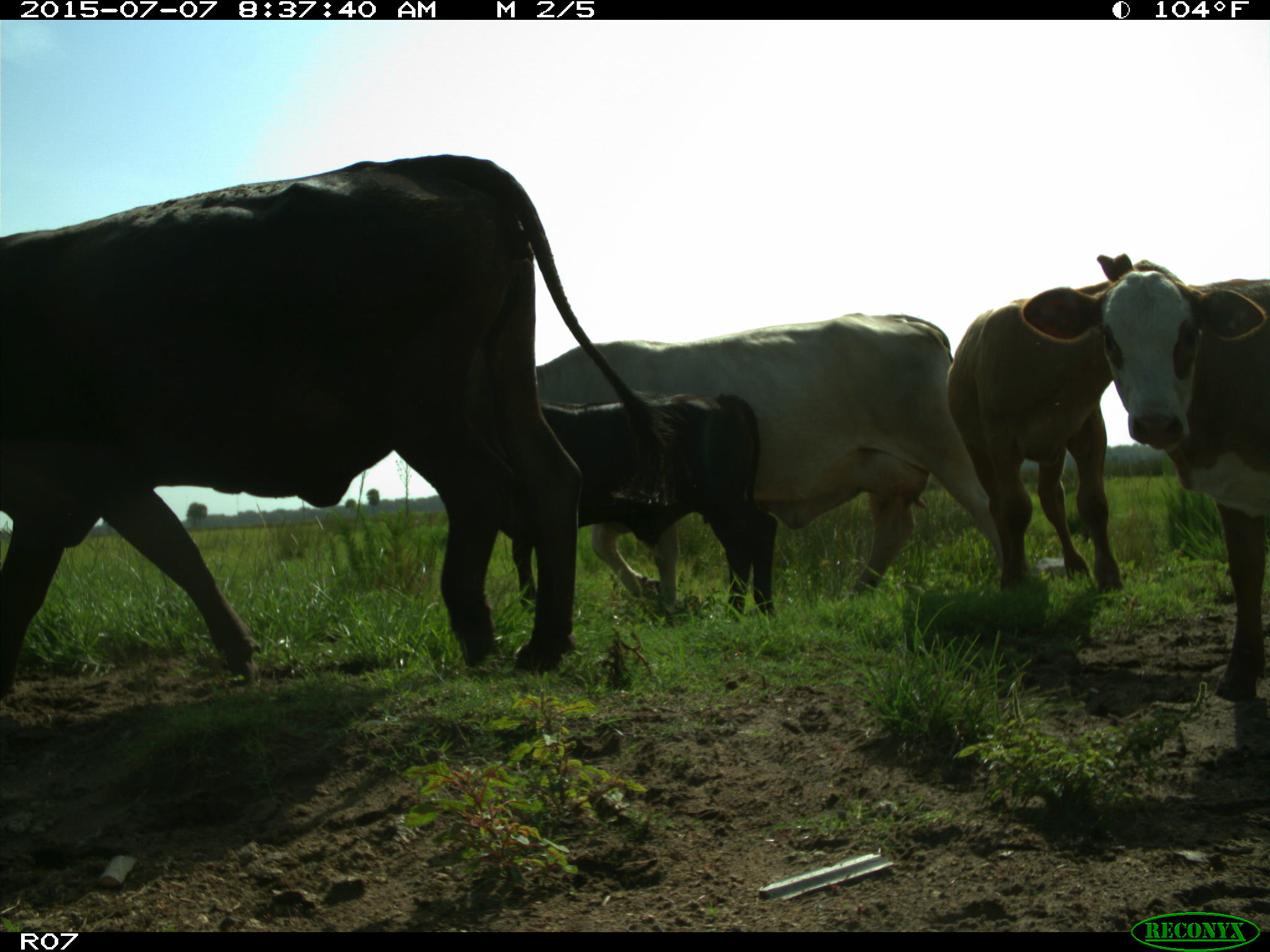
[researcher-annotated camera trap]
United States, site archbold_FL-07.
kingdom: Animalia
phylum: Chordata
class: Mammalia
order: Artiodactyla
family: Bovidae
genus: Bos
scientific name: Bos taurus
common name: domestic cow